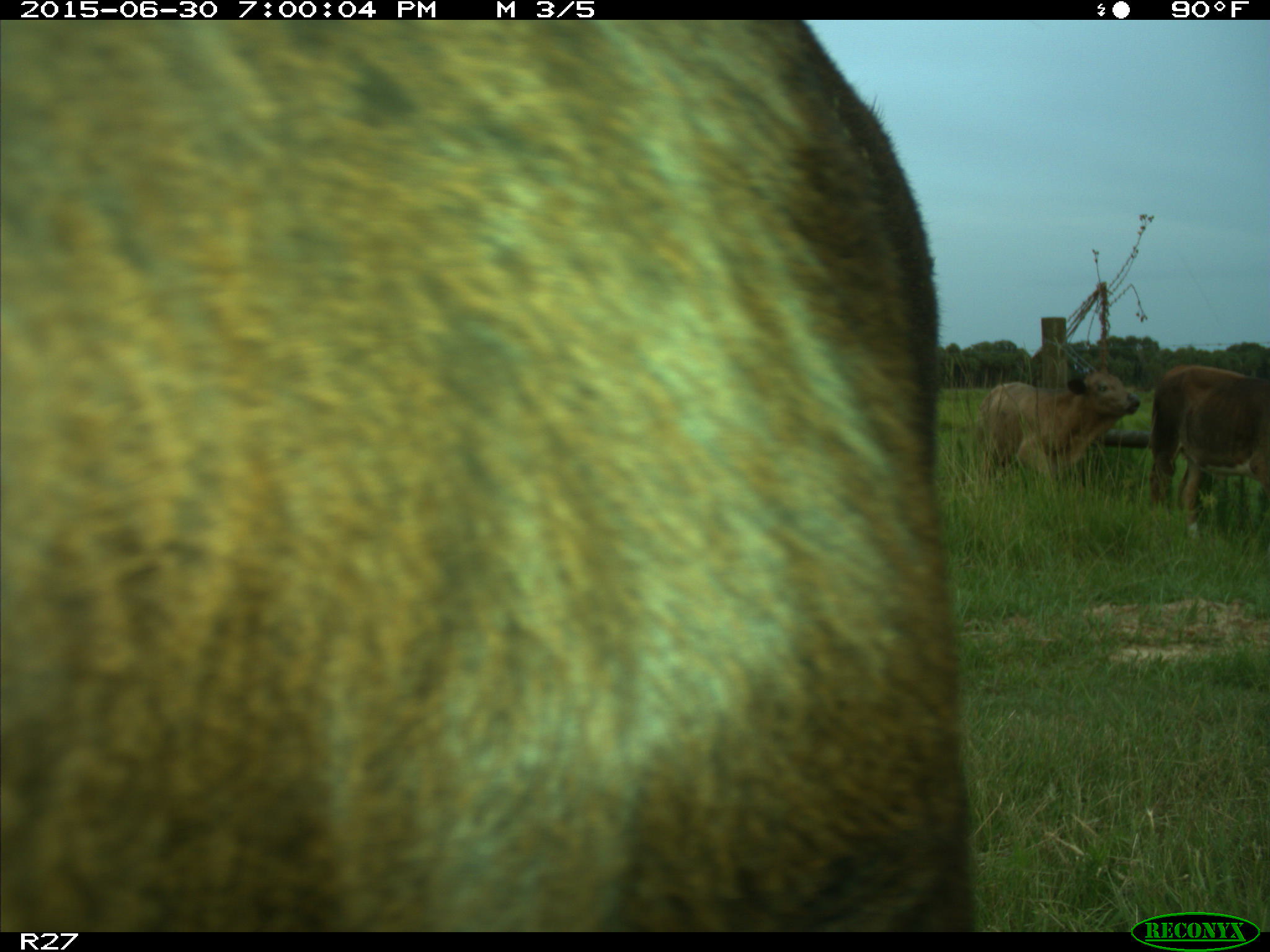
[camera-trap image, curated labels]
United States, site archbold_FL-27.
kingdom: Animalia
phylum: Chordata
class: Mammalia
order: Artiodactyla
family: Bovidae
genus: Bos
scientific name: Bos taurus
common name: domestic cow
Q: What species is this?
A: Bos taurus (domestic cow).